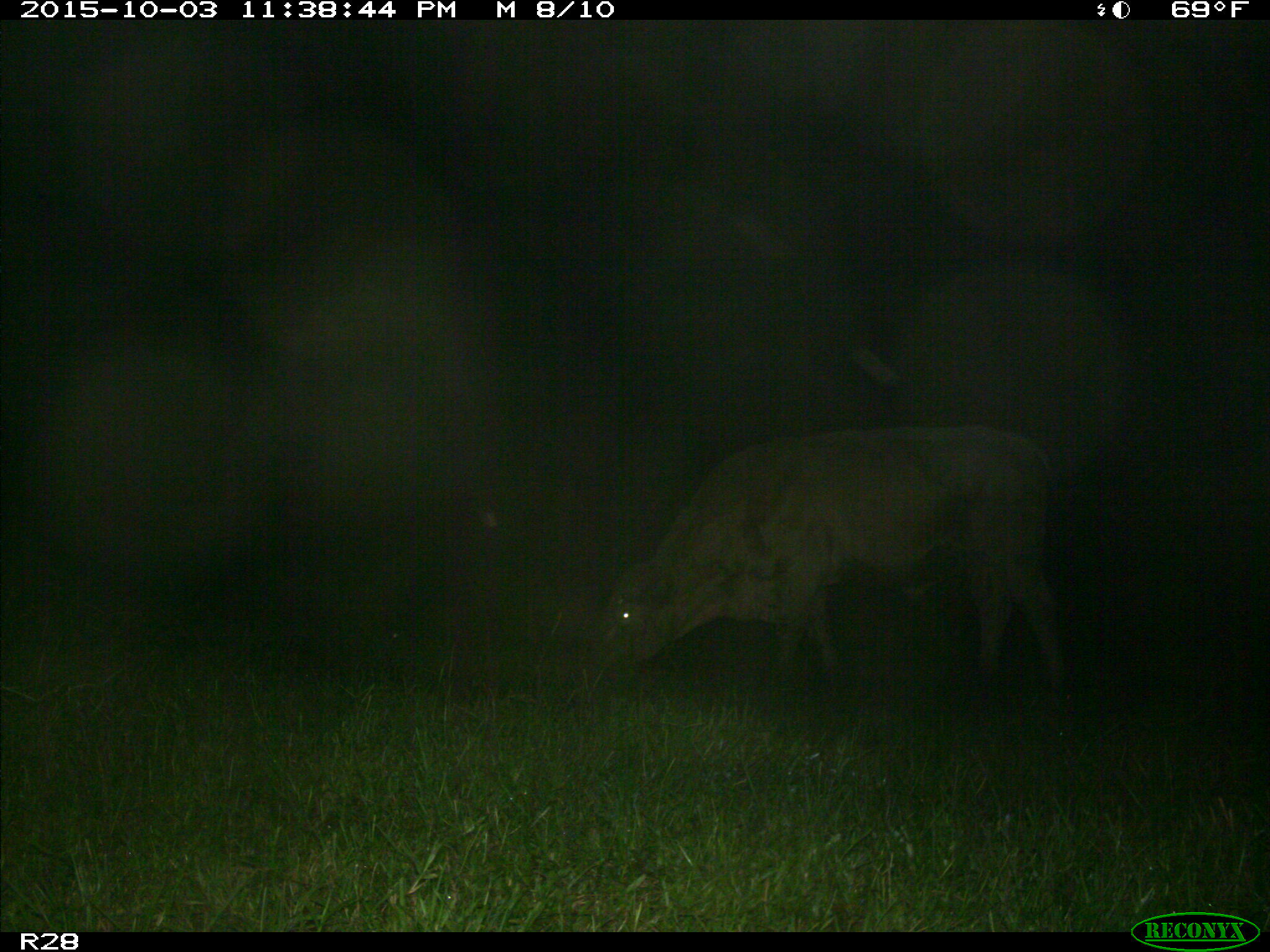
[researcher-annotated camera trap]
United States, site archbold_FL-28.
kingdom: Animalia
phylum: Chordata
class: Mammalia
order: Artiodactyla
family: Bovidae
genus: Bos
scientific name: Bos taurus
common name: domestic cow